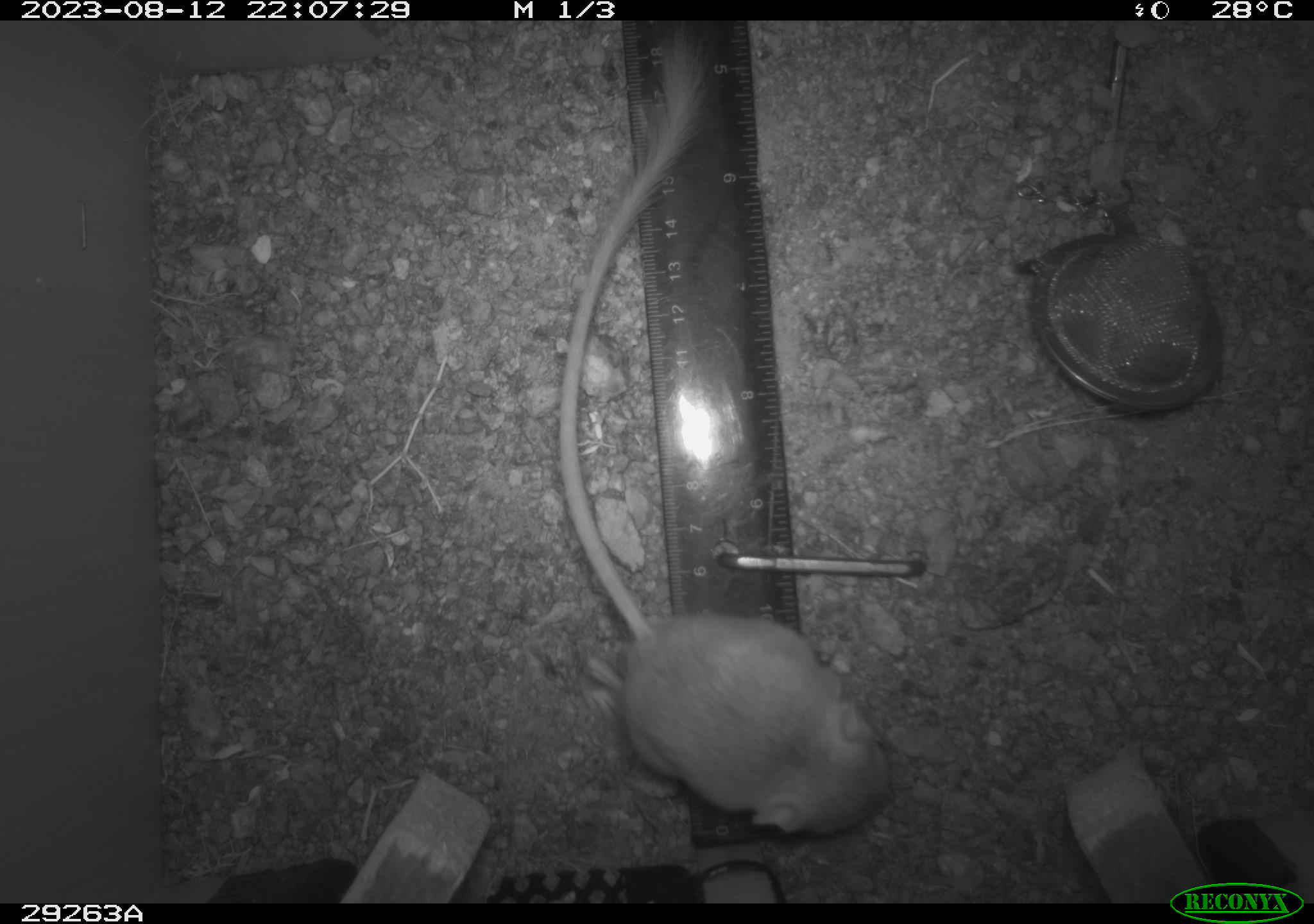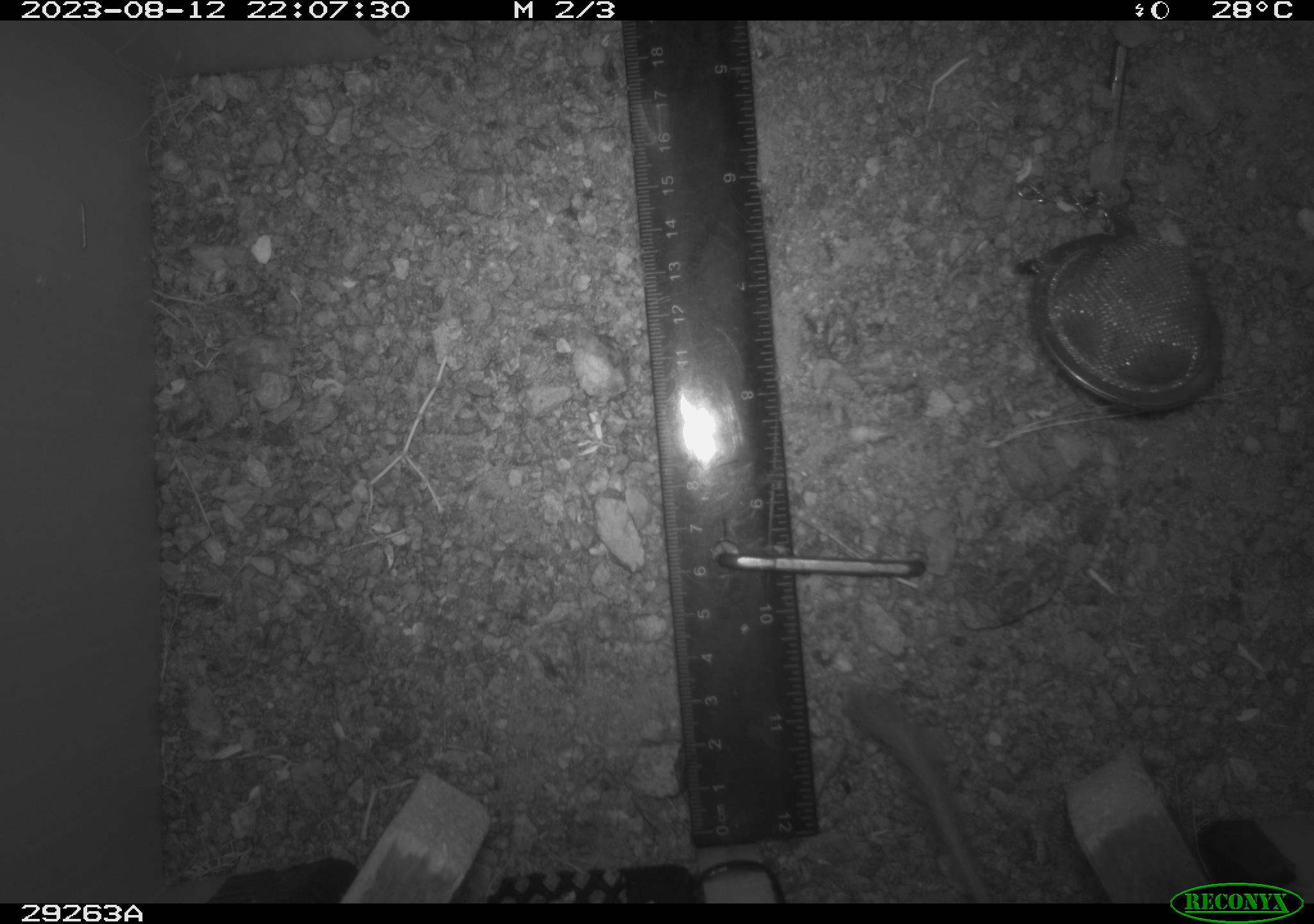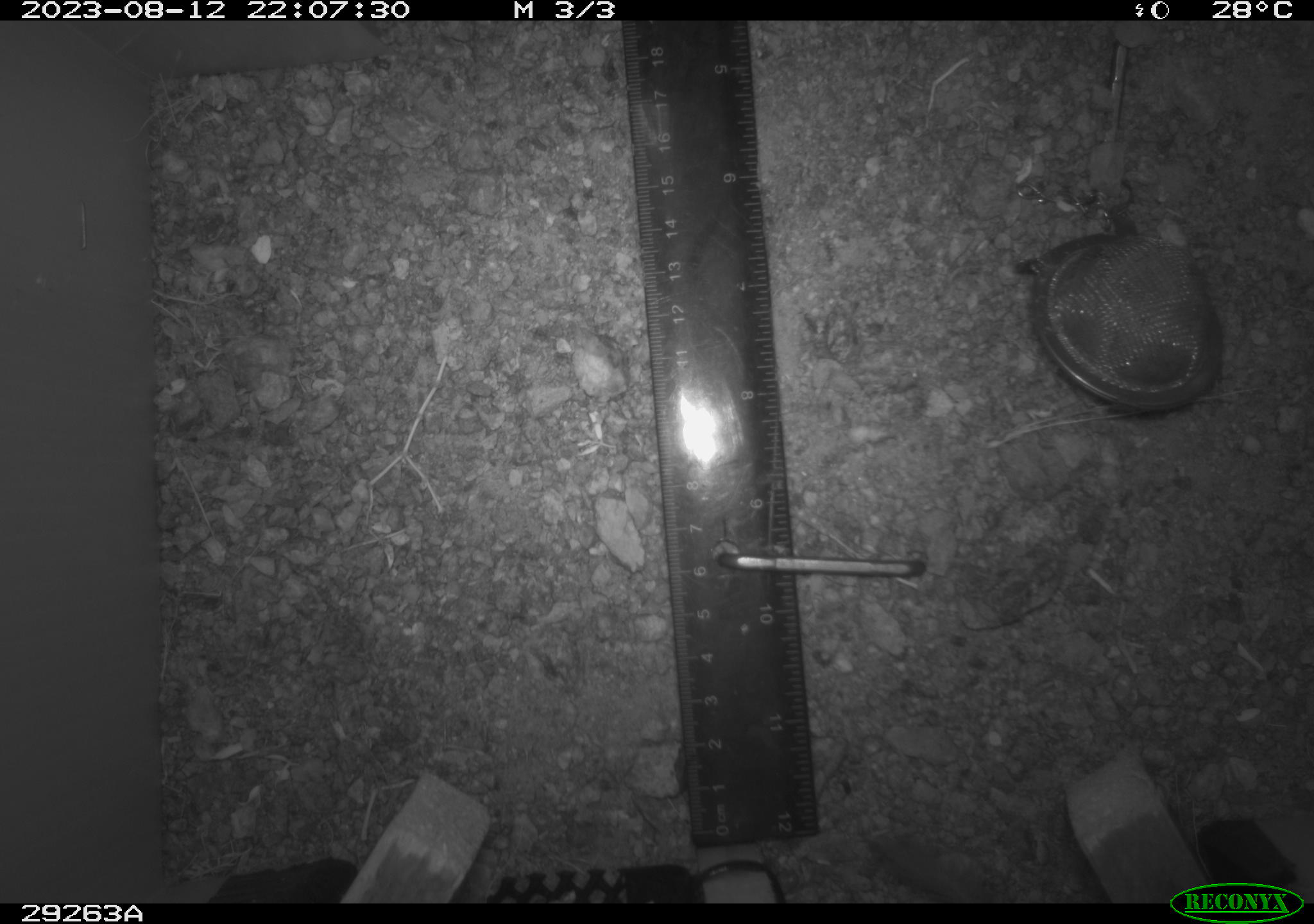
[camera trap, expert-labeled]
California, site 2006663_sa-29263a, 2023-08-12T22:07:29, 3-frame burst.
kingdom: Animalia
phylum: Chordata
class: Mammalia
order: Rodentia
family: Heteromyidae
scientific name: Heteromyidae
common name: kangaroo rats and pocket mice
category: heteromyidae family